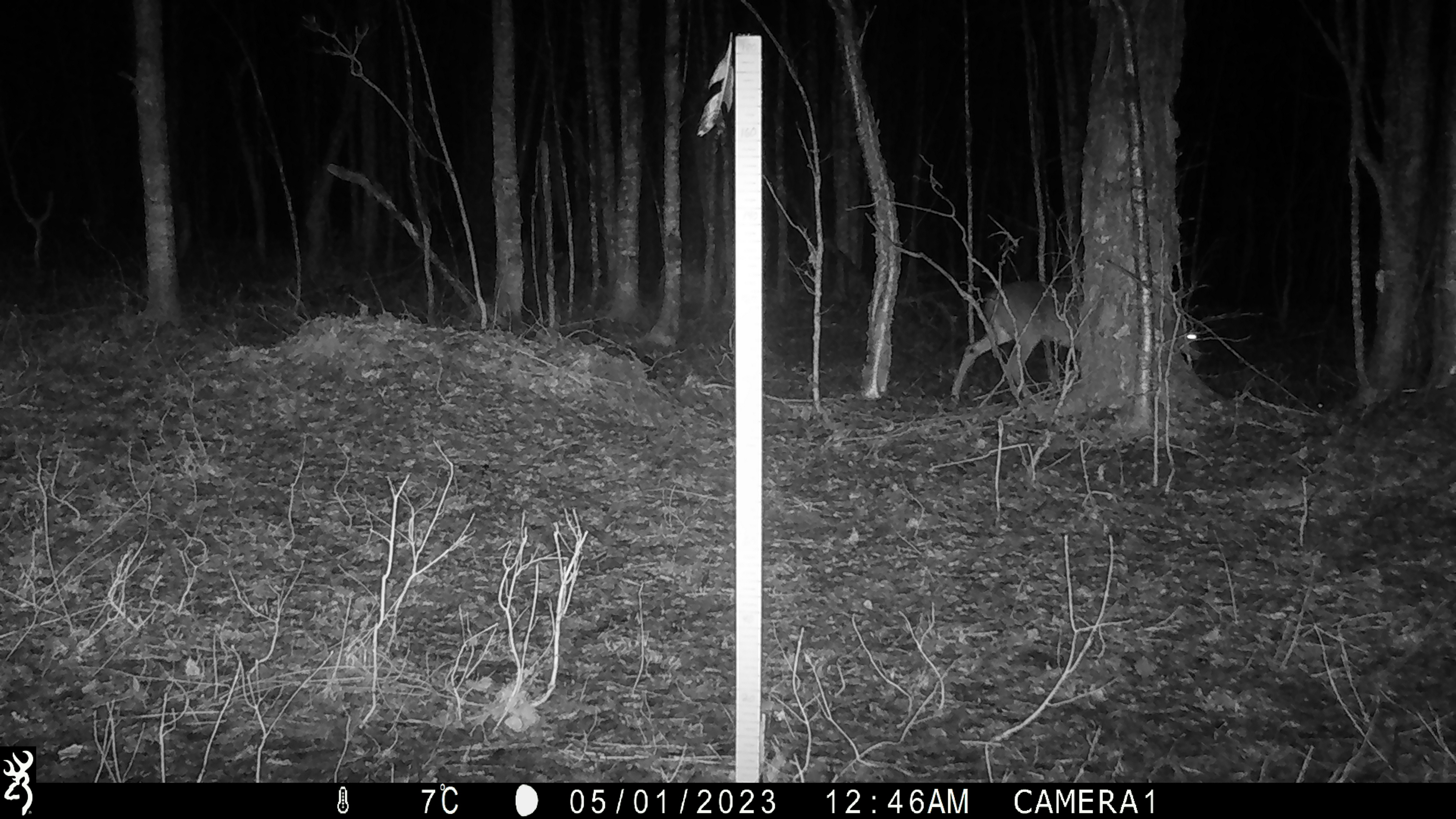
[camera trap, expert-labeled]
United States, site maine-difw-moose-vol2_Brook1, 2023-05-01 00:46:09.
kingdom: Animalia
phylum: Chordata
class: Mammalia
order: Artiodactyla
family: Cervidae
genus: Odocoileus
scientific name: Odocoileus virginianus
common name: white-tailed deer